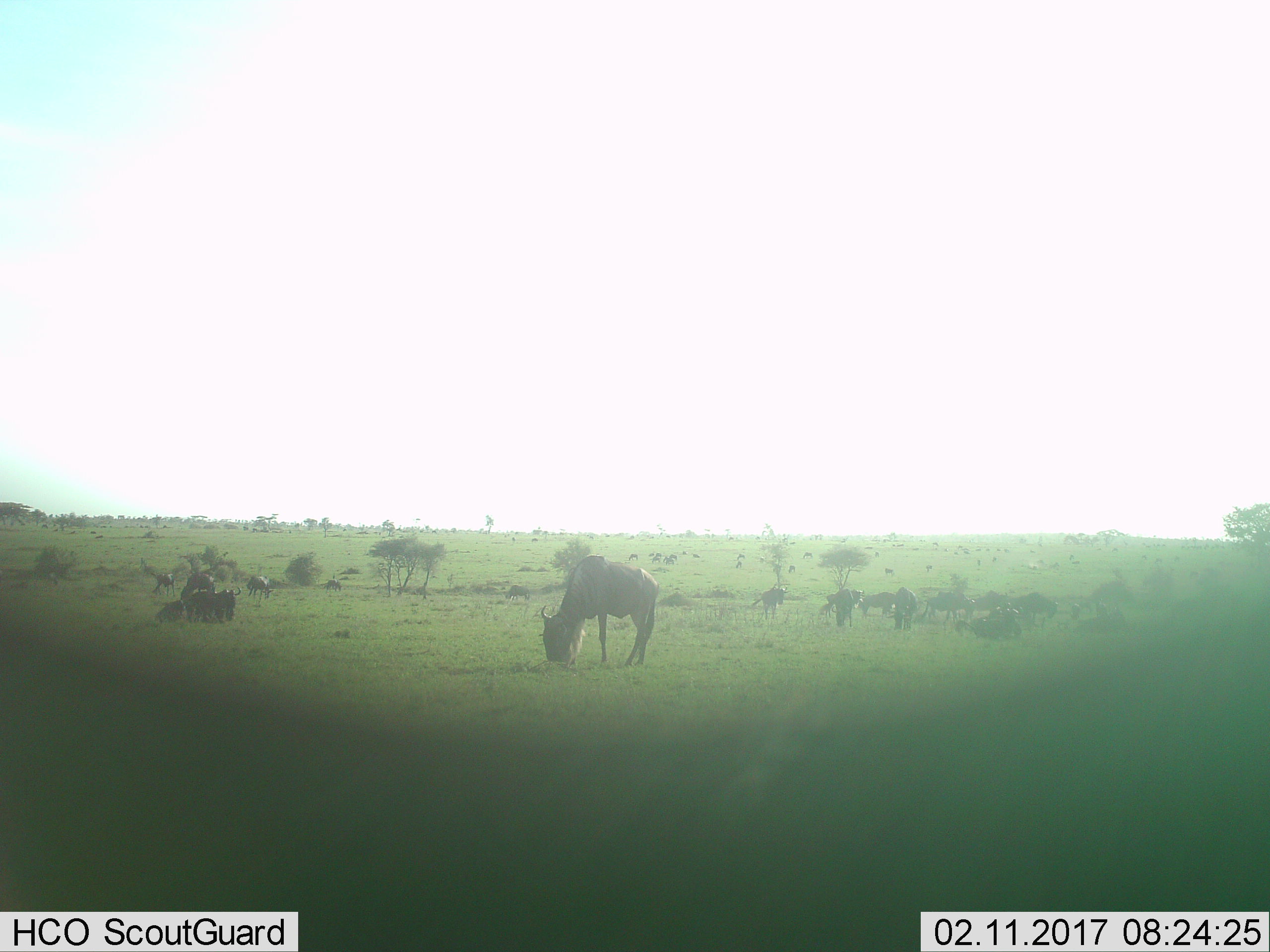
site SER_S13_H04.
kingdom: Animalia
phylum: Chordata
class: Mammalia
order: Artiodactyla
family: Bovidae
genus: Connochaetes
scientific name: Connochaetes taurinus taurinus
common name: blue wildebeest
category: wildebeestblue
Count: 11-50.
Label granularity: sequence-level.